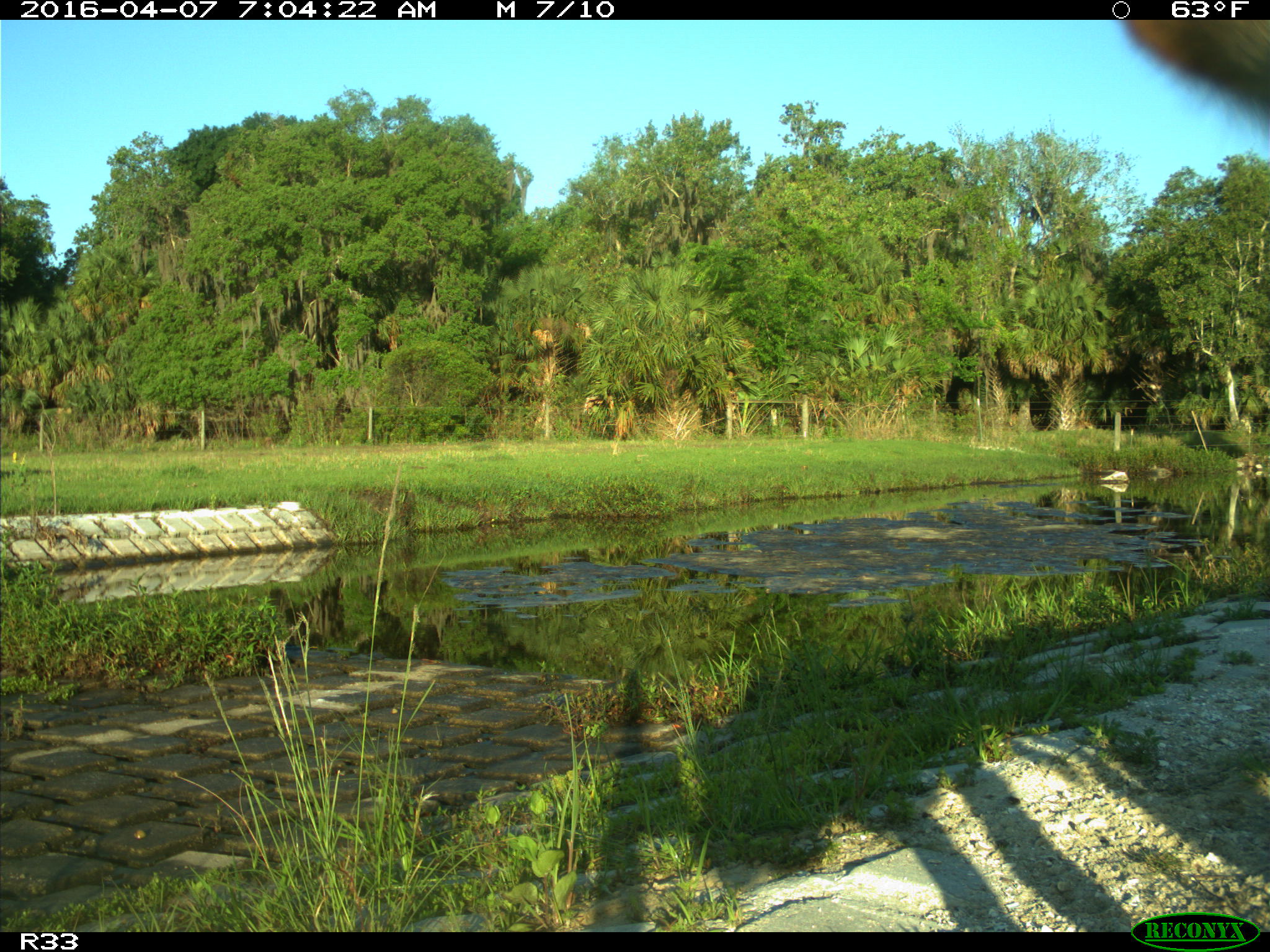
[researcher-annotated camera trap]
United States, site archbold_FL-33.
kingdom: Animalia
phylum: Chordata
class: Mammalia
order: Artiodactyla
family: Bovidae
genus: Bos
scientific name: Bos taurus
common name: domestic cow